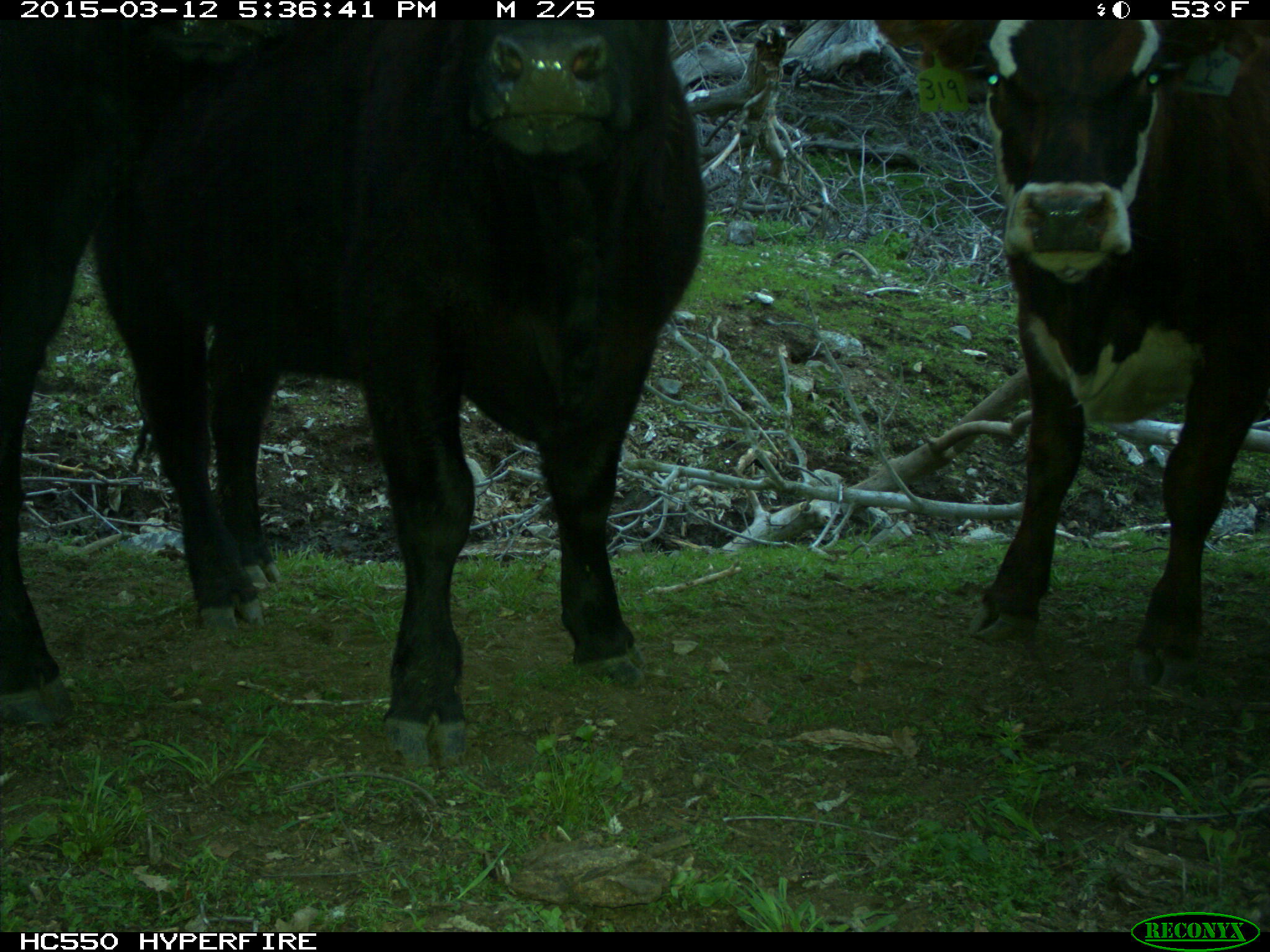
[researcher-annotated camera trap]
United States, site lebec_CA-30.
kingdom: Animalia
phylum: Chordata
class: Mammalia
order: Artiodactyla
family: Bovidae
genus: Bos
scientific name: Bos taurus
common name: domestic cow